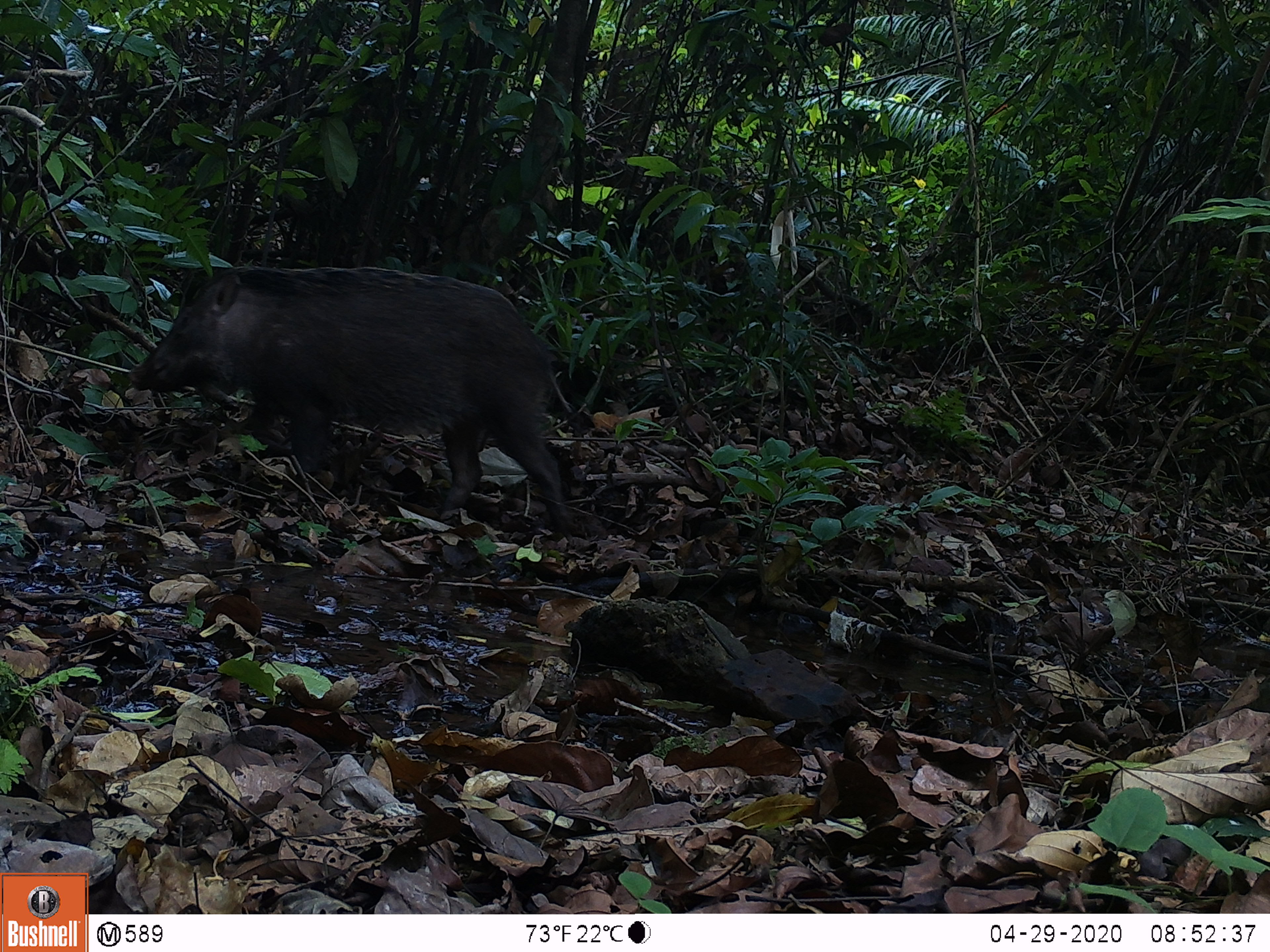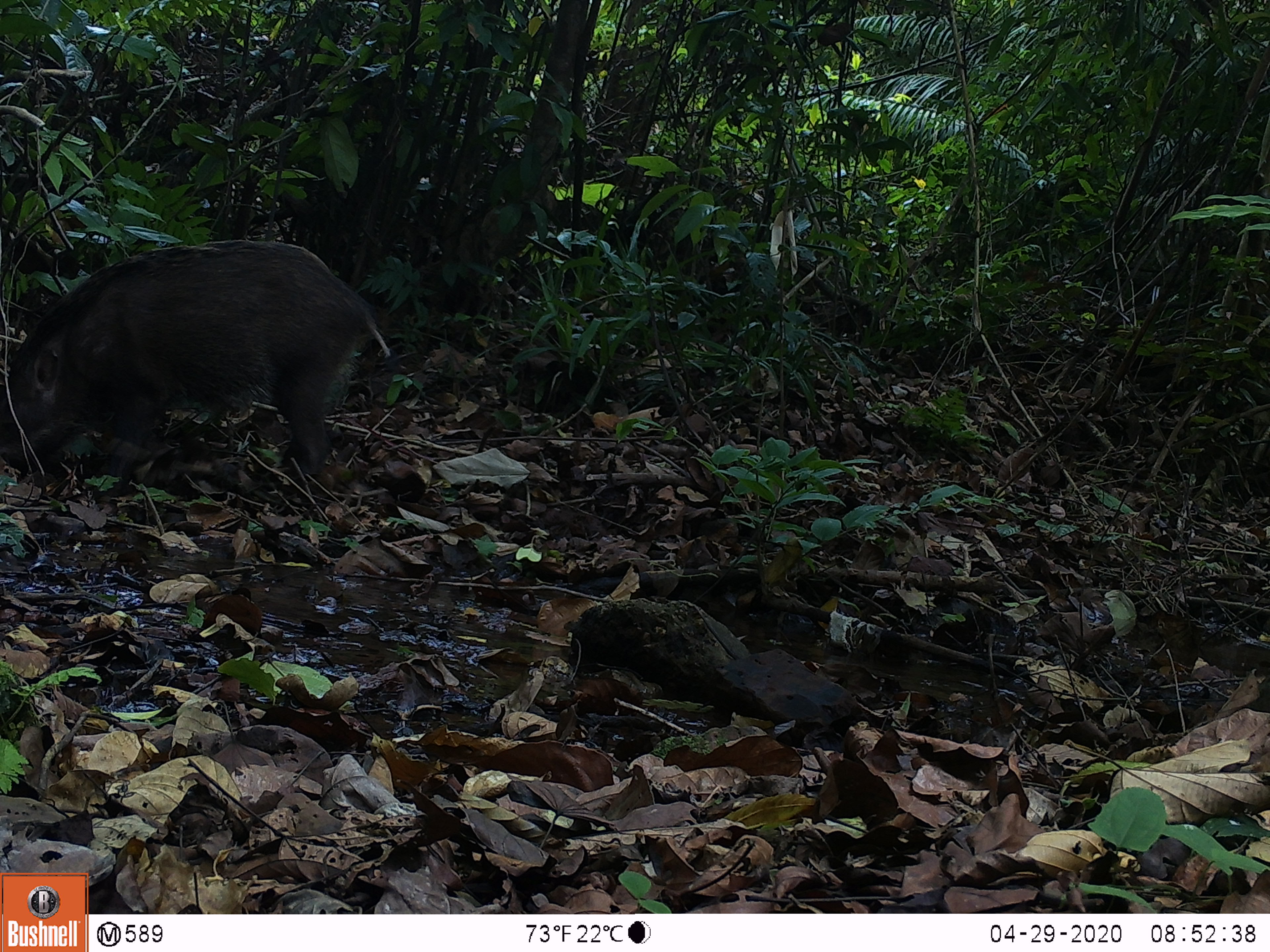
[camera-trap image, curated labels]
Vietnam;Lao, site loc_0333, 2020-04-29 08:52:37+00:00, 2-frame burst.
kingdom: Animalia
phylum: Chordata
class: Mammalia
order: Artiodactyla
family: Suidae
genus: Sus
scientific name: Sus scrofa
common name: eurasian wild pig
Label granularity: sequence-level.